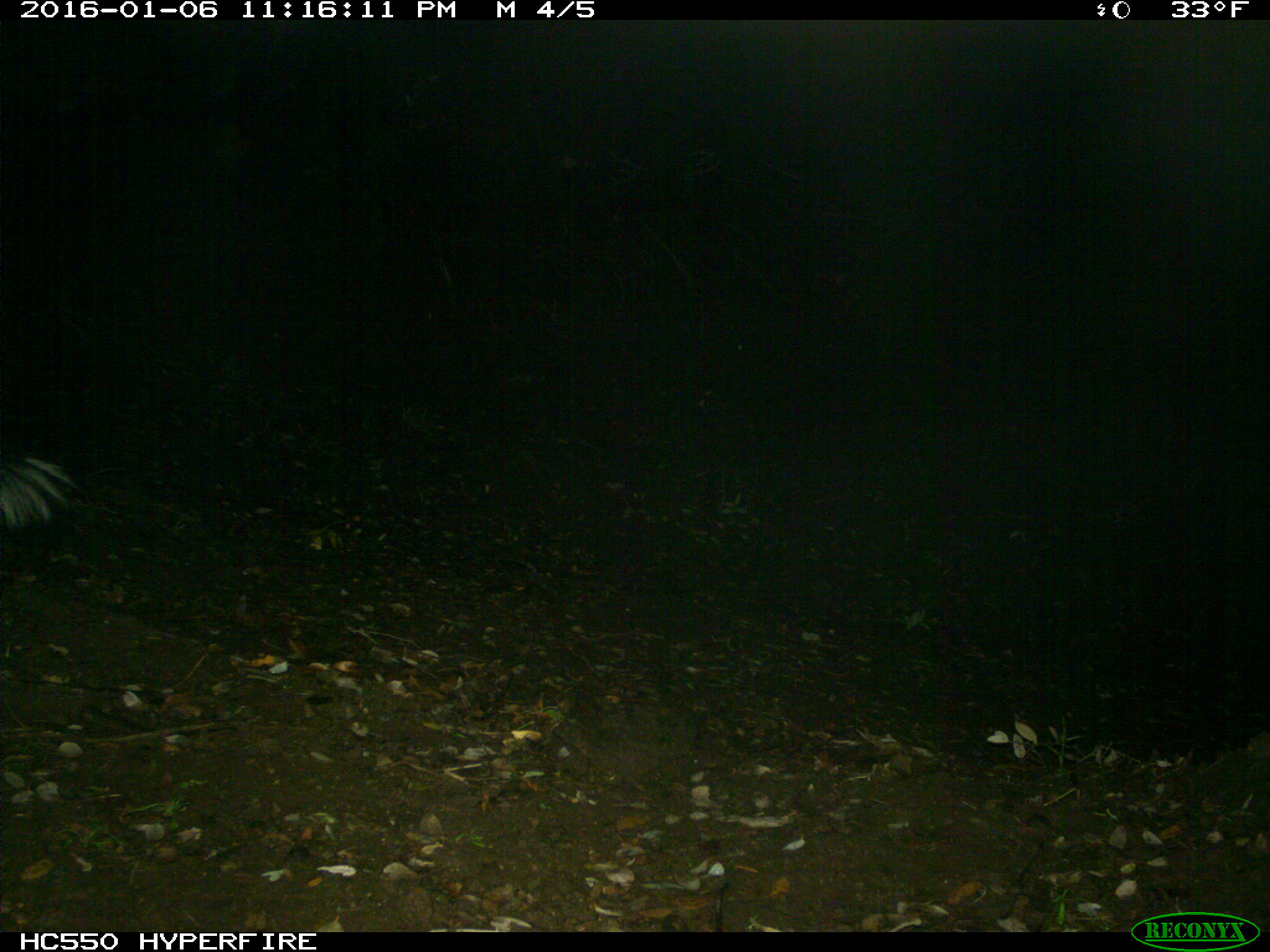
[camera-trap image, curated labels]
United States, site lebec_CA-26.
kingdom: Animalia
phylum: Chordata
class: Mammalia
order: Carnivora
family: Mephitidae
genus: Mephitis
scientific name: Mephitis mephitis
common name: striped skunk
Mephitis mephitis (striped skunk).